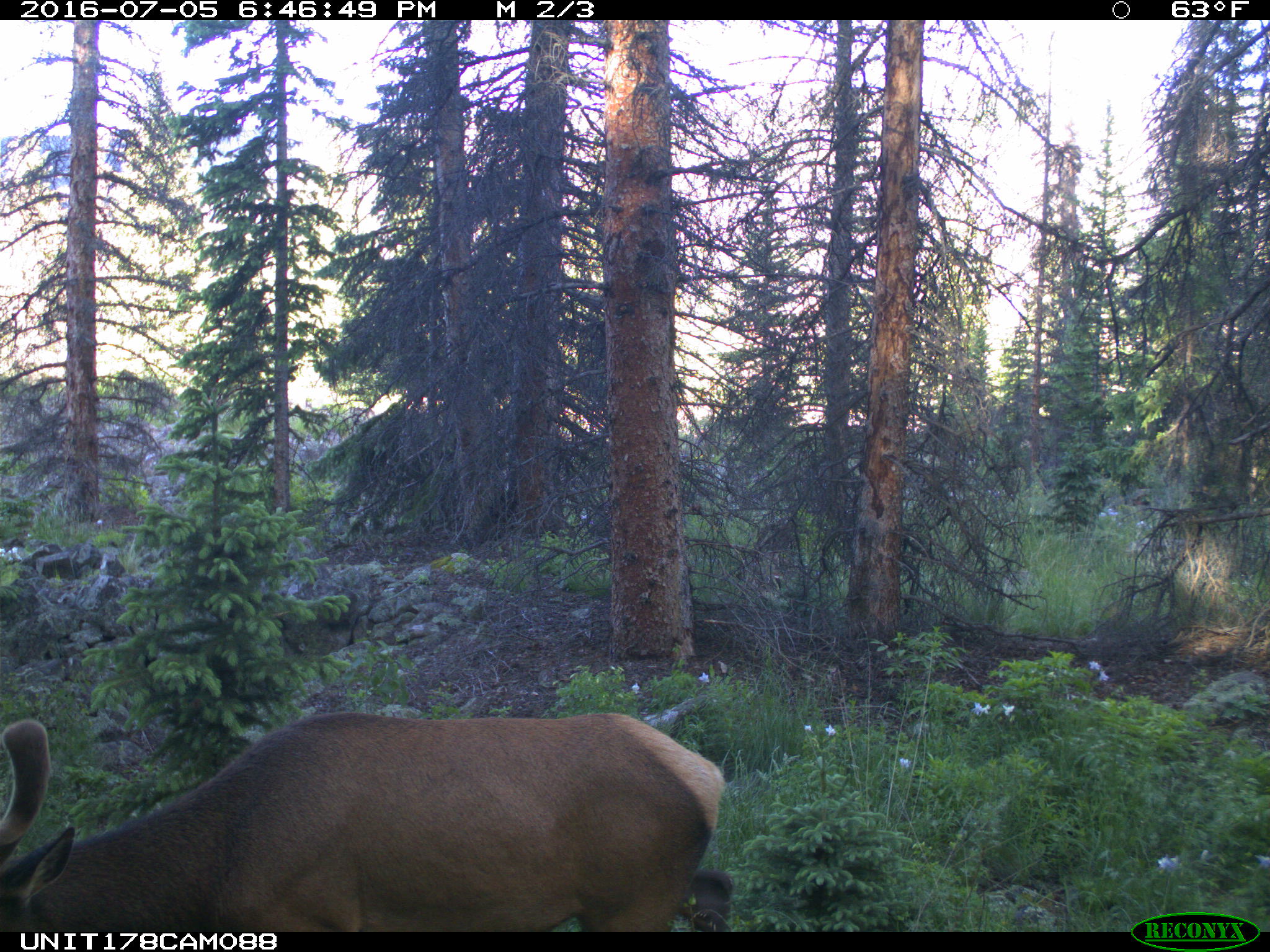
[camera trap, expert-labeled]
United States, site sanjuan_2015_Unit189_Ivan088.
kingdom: Animalia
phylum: Chordata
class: Mammalia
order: Artiodactyla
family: Cervidae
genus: Cervus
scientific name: Cervus elaphus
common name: red deer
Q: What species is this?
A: Cervus elaphus (red deer).